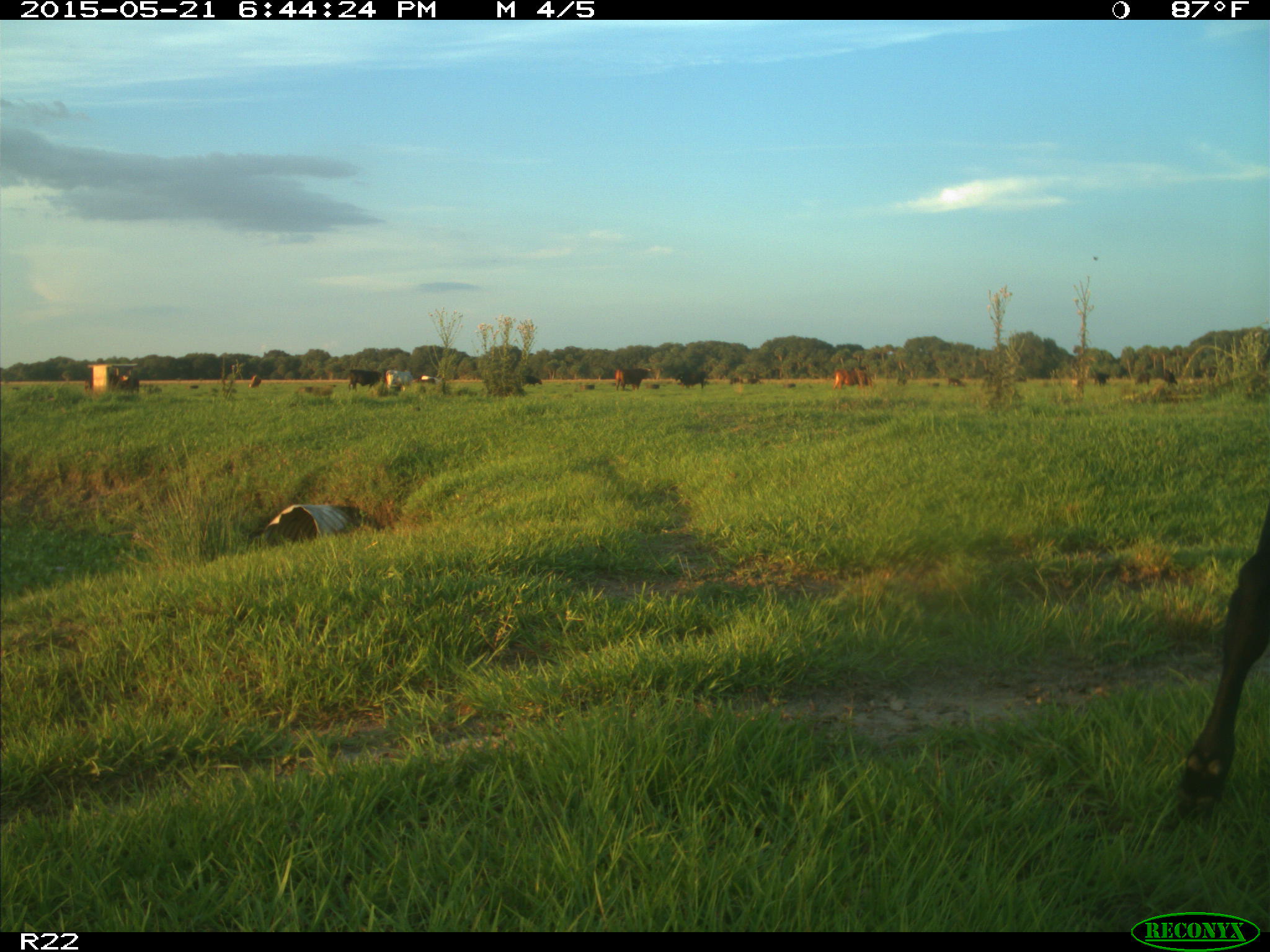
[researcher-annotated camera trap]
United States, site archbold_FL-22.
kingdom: Animalia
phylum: Chordata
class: Mammalia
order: Artiodactyla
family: Bovidae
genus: Bos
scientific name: Bos taurus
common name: domestic cow